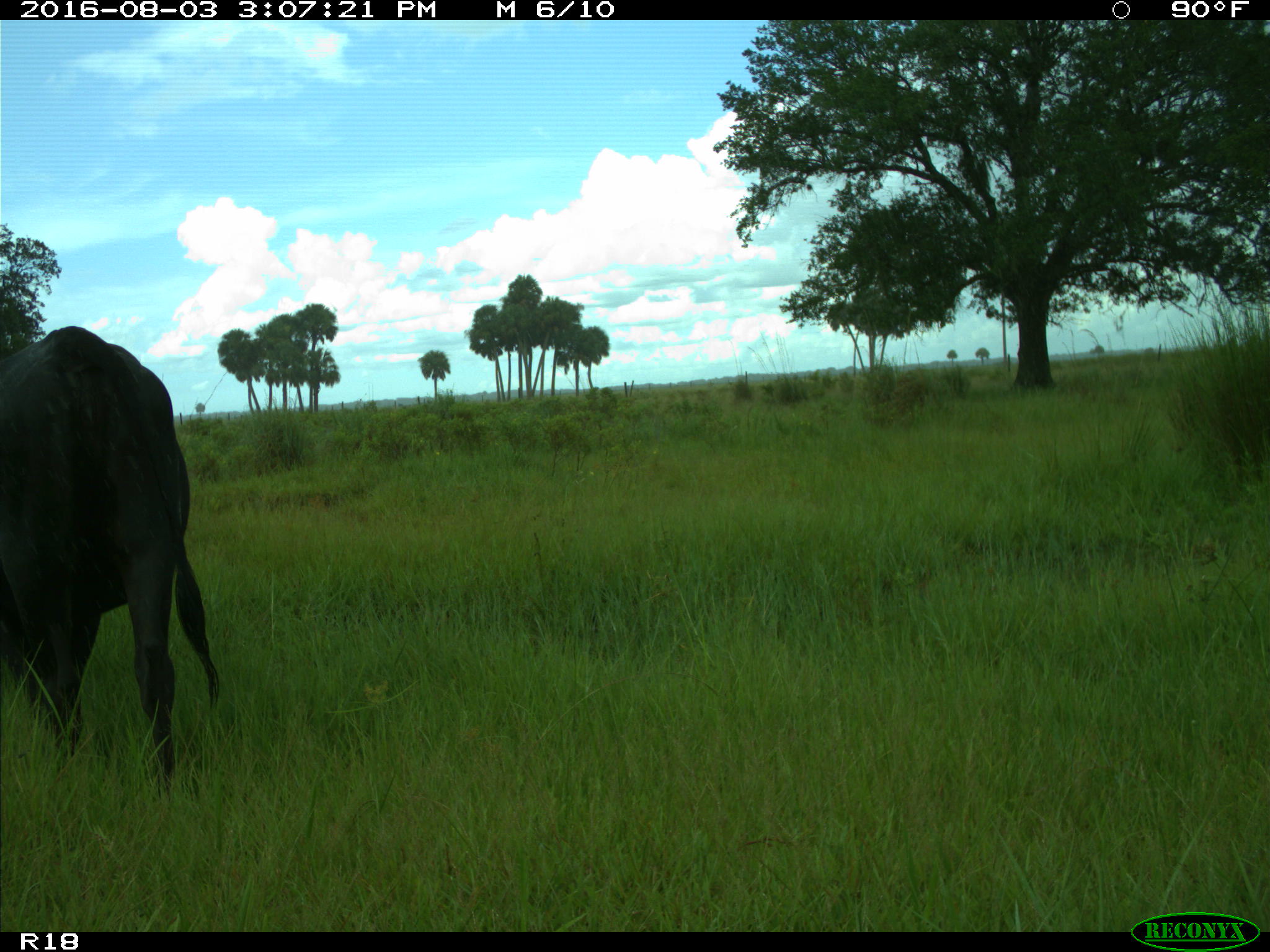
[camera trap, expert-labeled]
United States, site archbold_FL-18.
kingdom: Animalia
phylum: Chordata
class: Mammalia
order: Artiodactyla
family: Bovidae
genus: Bos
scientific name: Bos taurus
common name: domestic cow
Bos taurus (domestic cow).